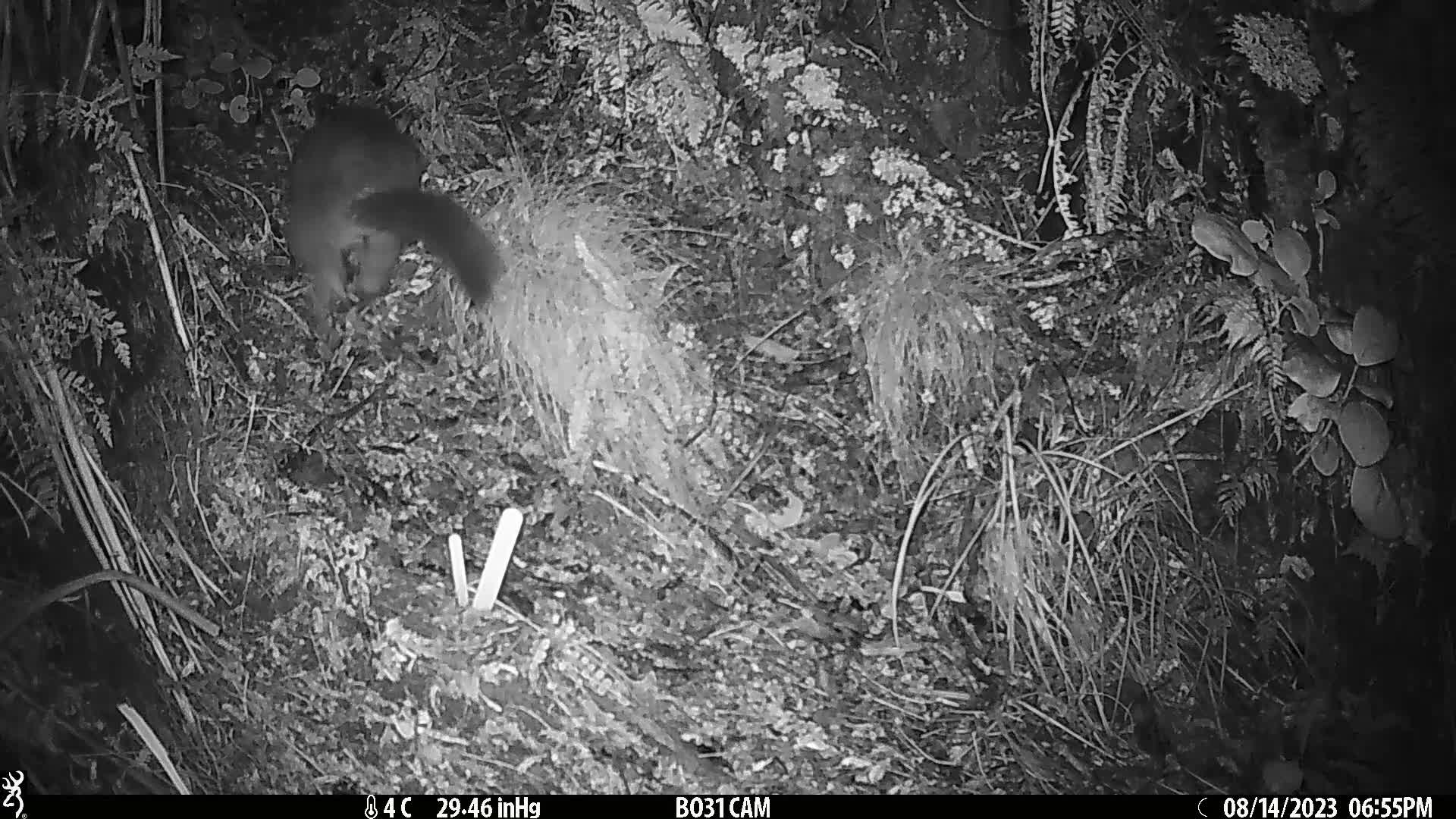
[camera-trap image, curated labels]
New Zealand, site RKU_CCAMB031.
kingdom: Animalia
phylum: Chordata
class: Mammalia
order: Diprotodontia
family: Phalangeridae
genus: Trichosurus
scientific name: Trichosurus vulpecula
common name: common brushtail possum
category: possum